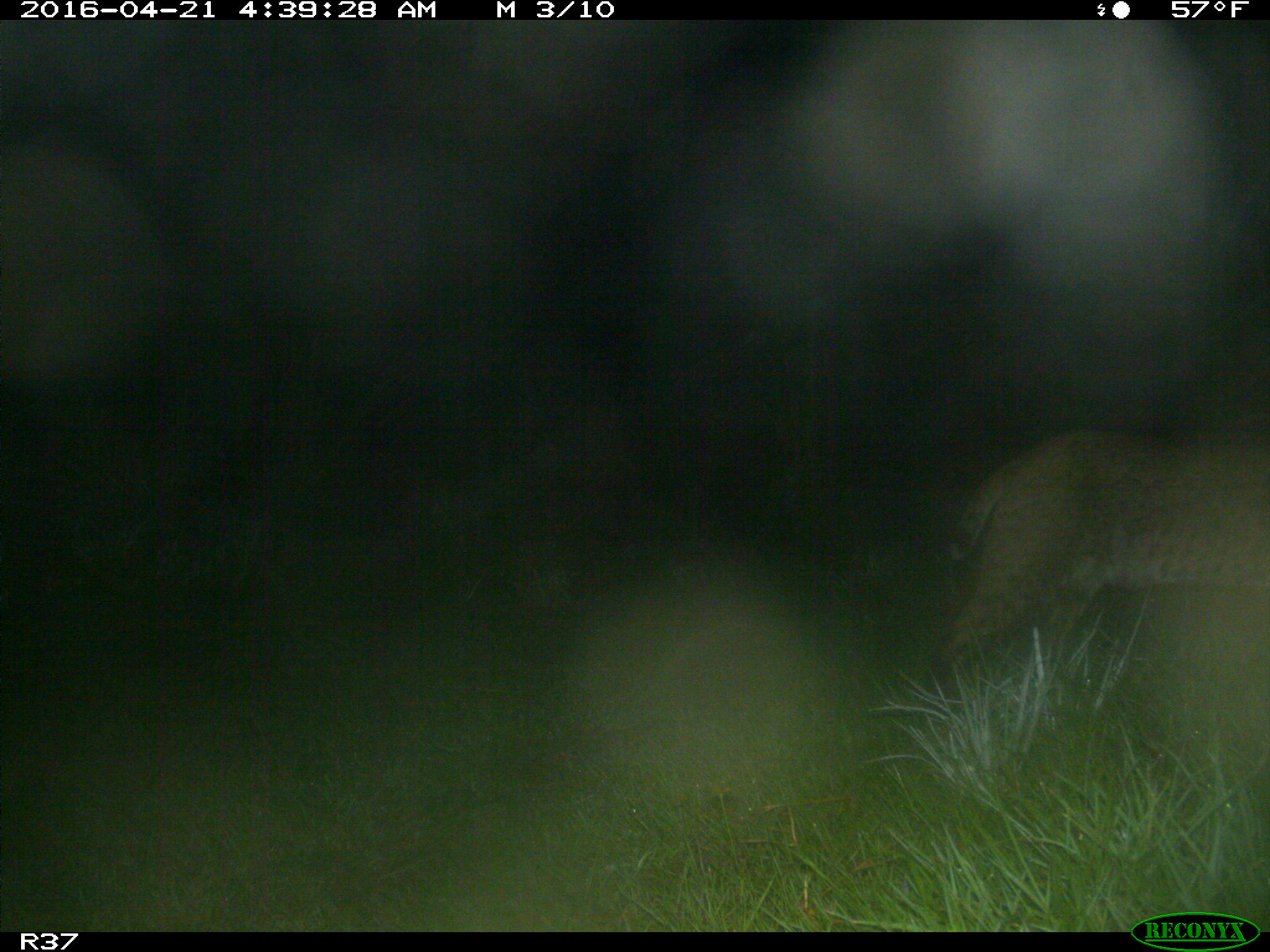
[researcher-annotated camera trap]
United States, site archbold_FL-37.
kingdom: Animalia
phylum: Chordata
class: Mammalia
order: Carnivora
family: Felidae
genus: Lynx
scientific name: Lynx rufus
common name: bobcat